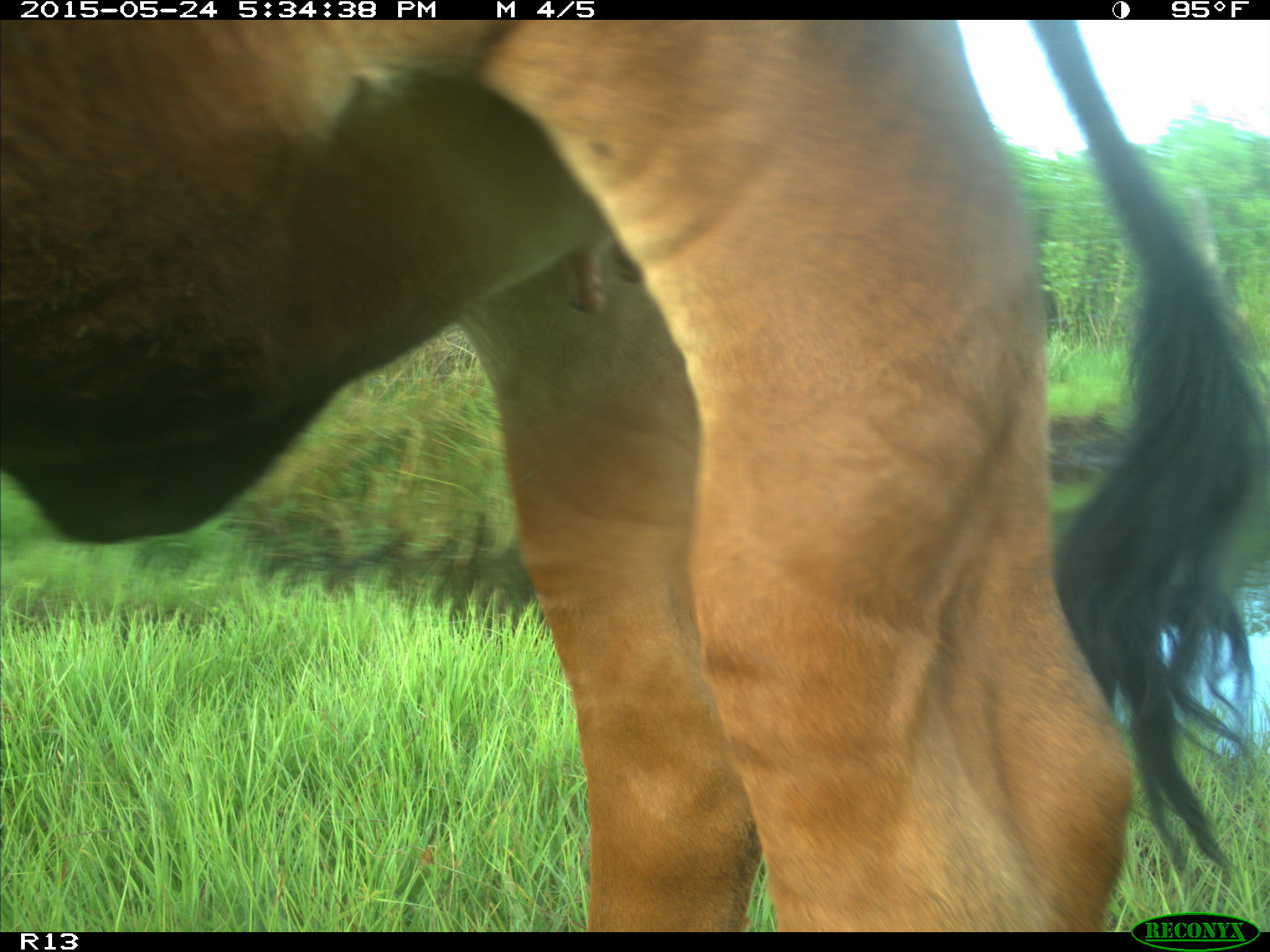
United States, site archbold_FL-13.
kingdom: Animalia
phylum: Chordata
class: Mammalia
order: Artiodactyla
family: Bovidae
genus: Bos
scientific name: Bos taurus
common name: domestic cow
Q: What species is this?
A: Bos taurus (domestic cow).